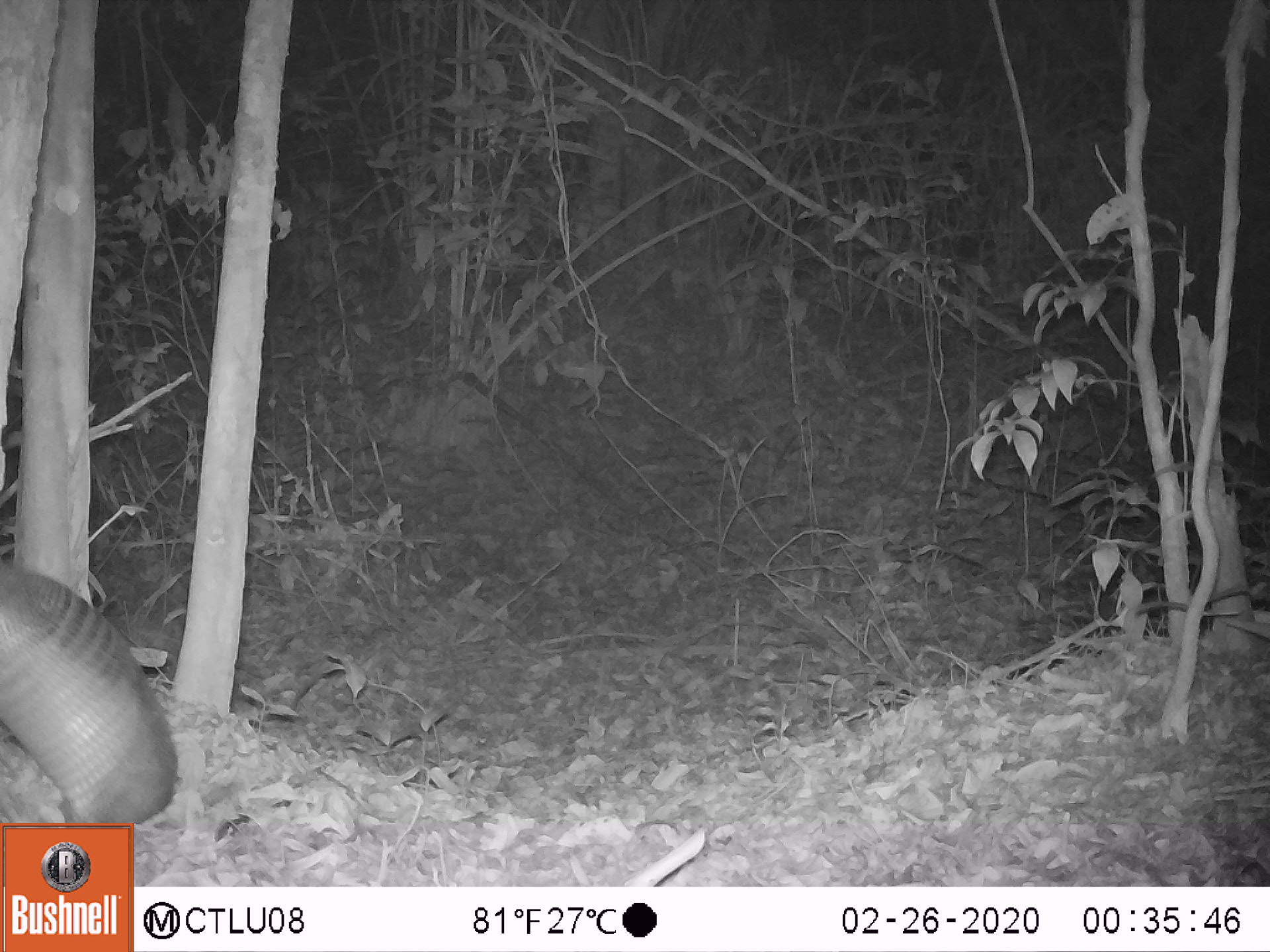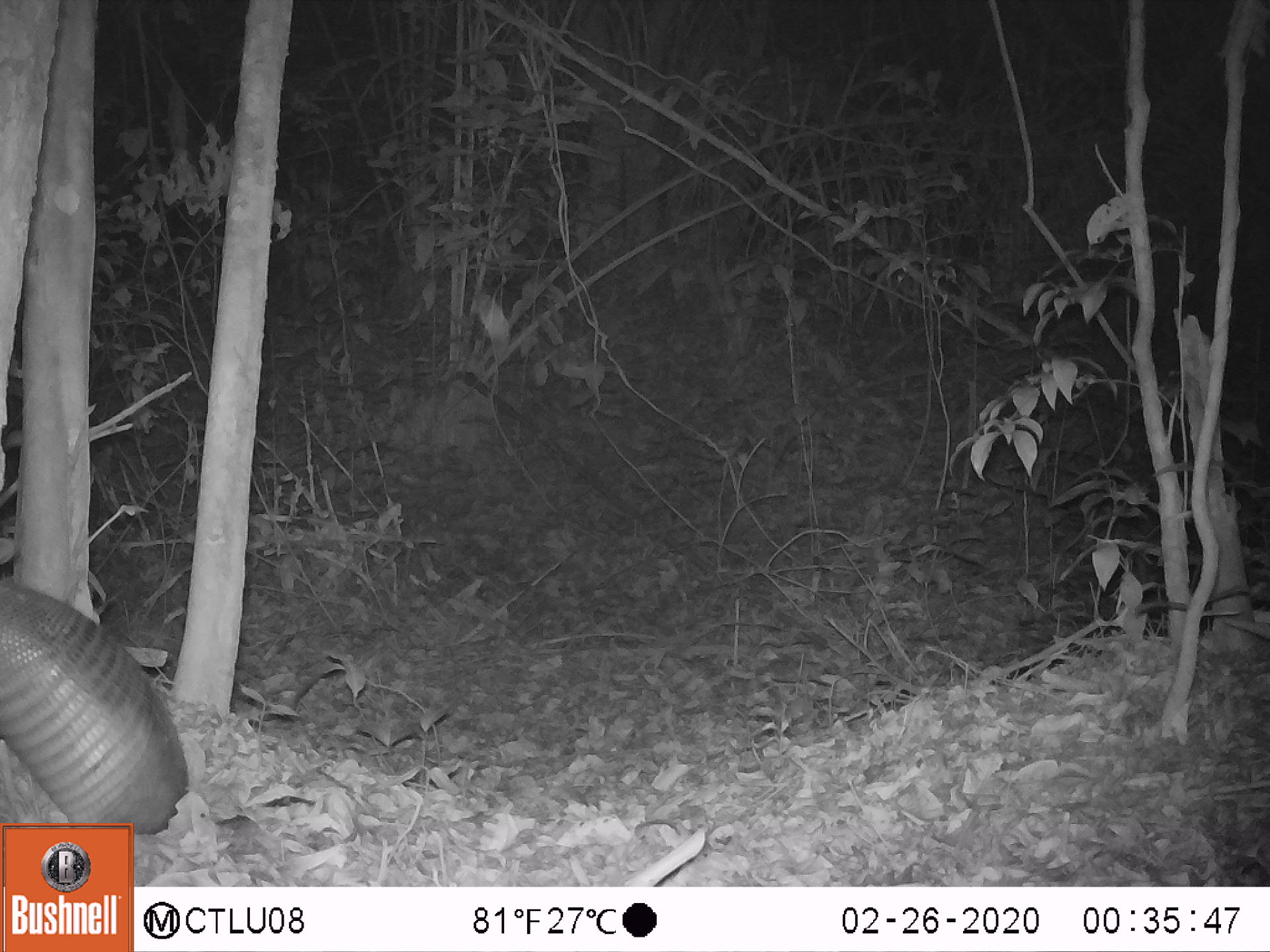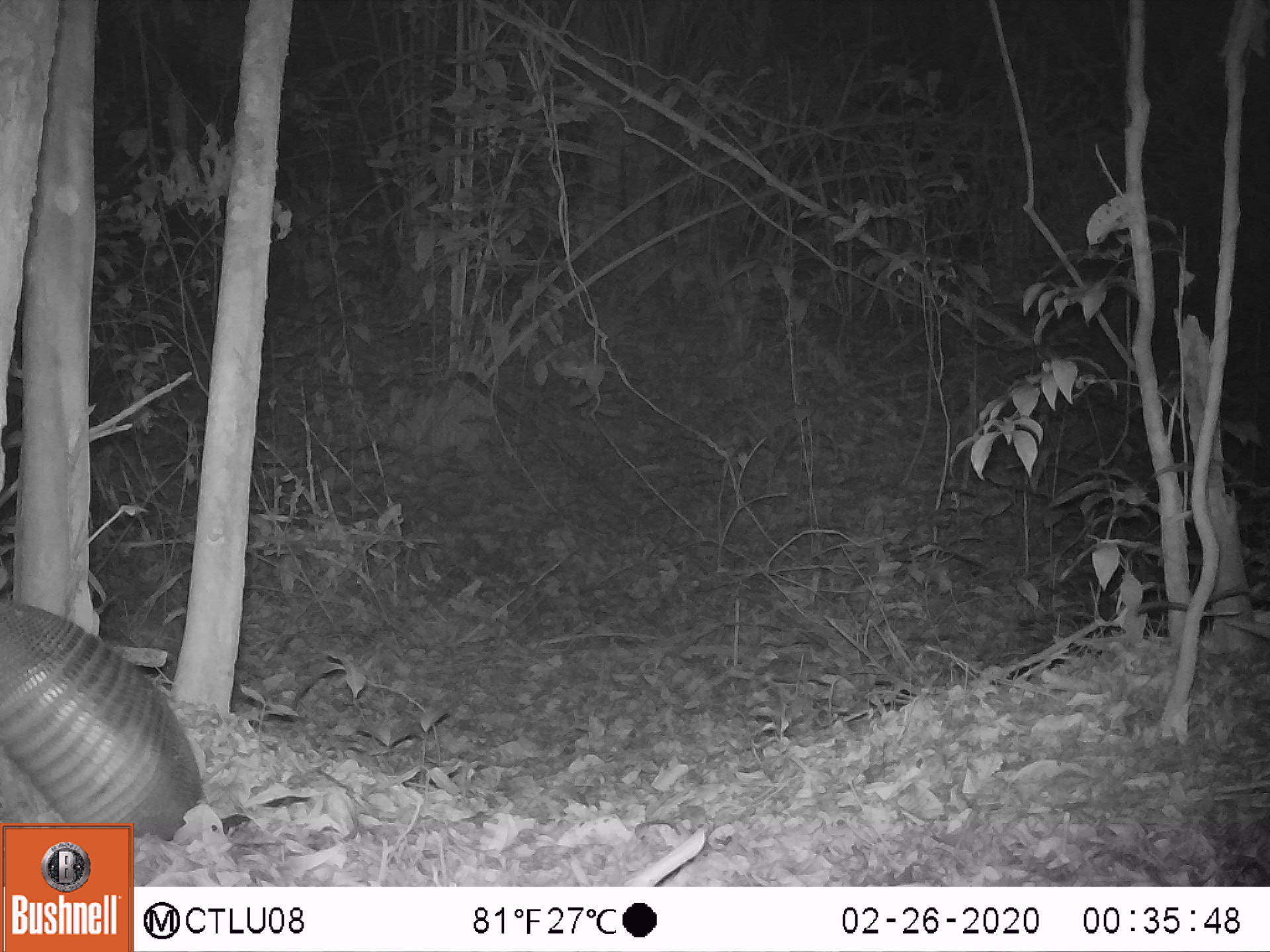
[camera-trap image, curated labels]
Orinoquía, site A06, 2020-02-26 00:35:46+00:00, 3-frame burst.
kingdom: Animalia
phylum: Chordata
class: Mammalia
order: Cingulata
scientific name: Cingulata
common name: armadillo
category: unknown armadillo